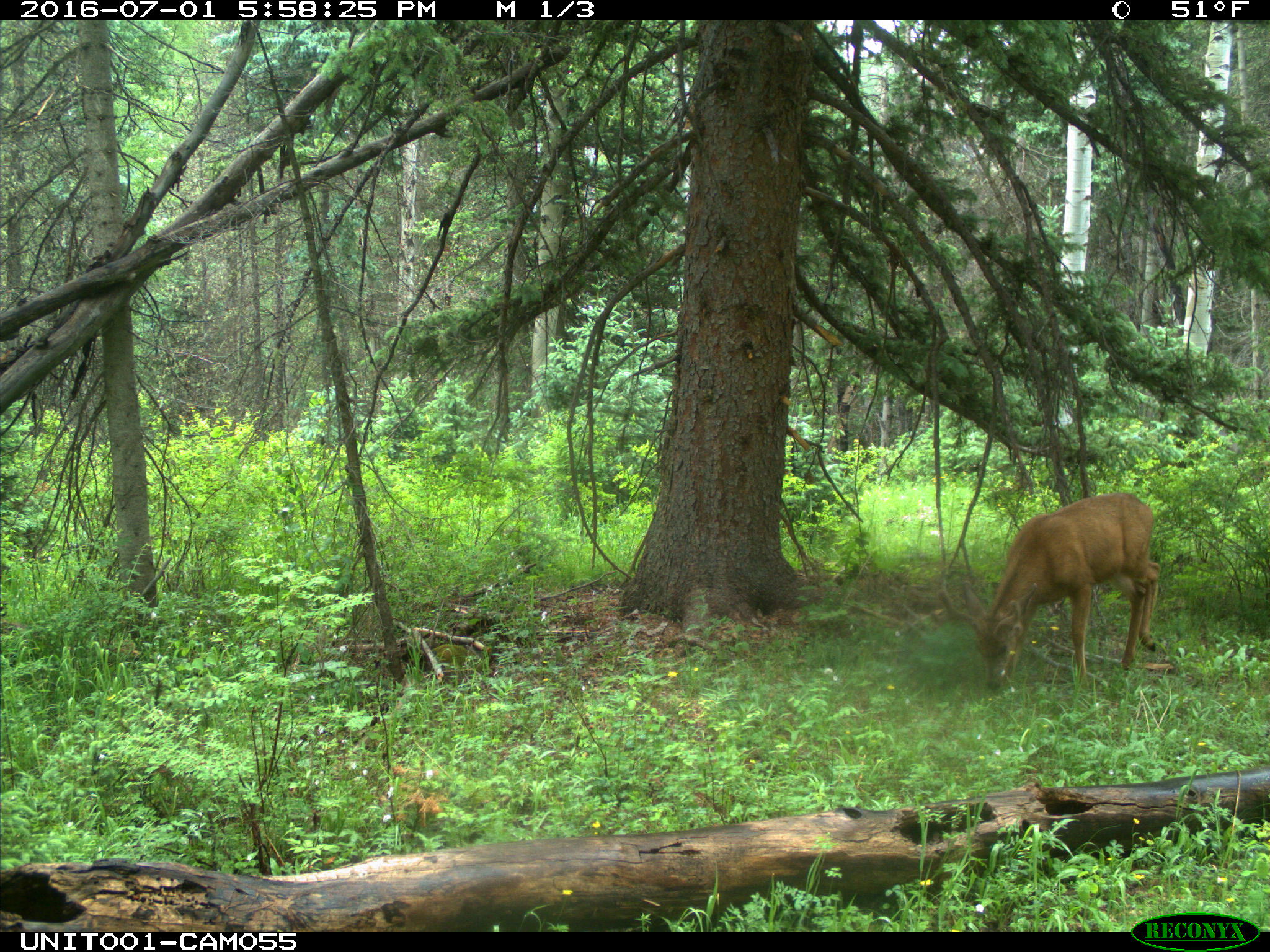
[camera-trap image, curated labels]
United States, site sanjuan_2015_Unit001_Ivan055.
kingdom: Animalia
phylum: Chordata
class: Mammalia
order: Artiodactyla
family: Cervidae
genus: Odocoileus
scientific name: Odocoileus hemionus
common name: mule deer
Odocoileus hemionus (mule deer).